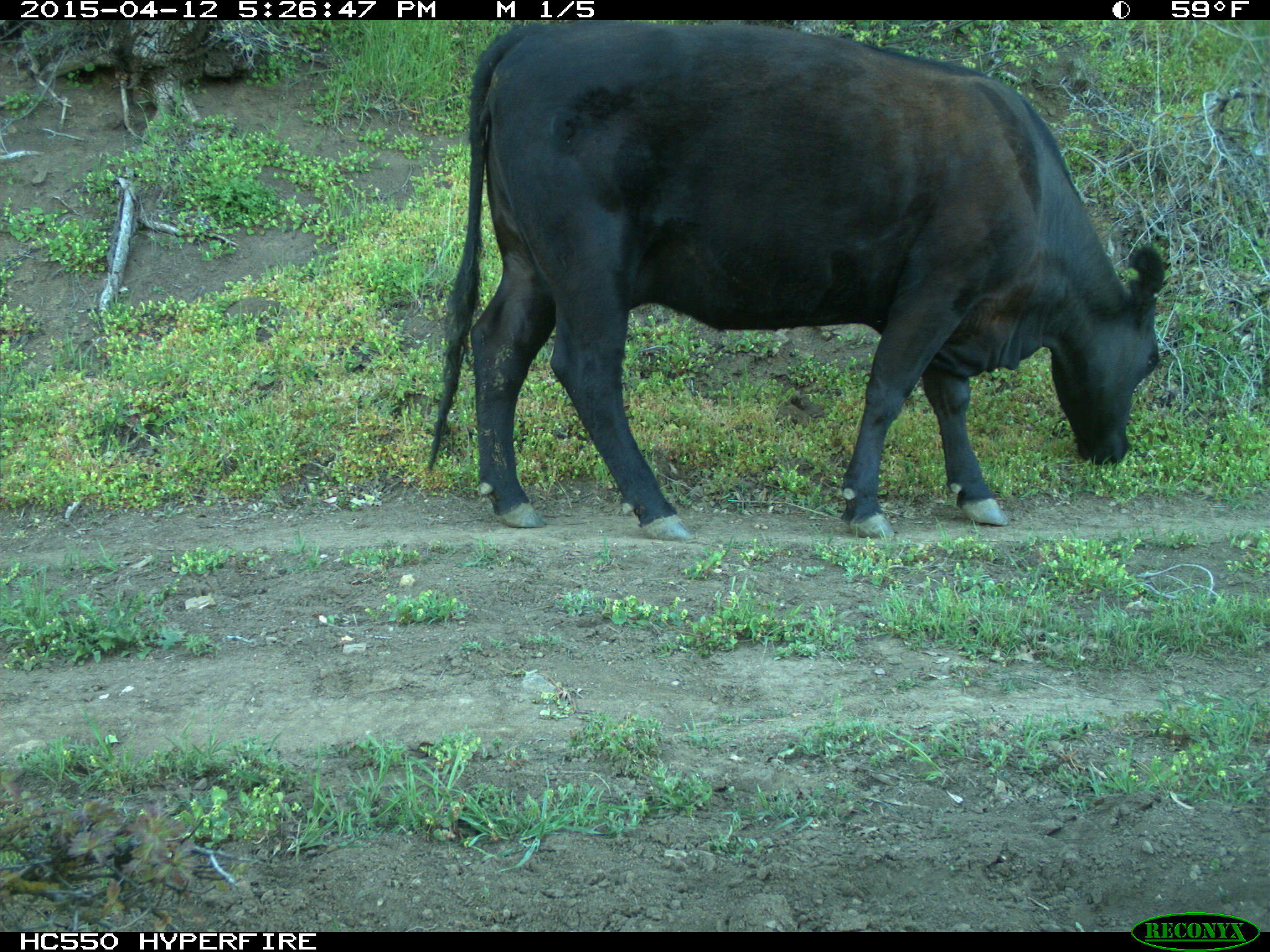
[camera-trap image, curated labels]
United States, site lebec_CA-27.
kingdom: Animalia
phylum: Chordata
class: Mammalia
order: Artiodactyla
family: Bovidae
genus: Bos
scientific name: Bos taurus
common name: domestic cow